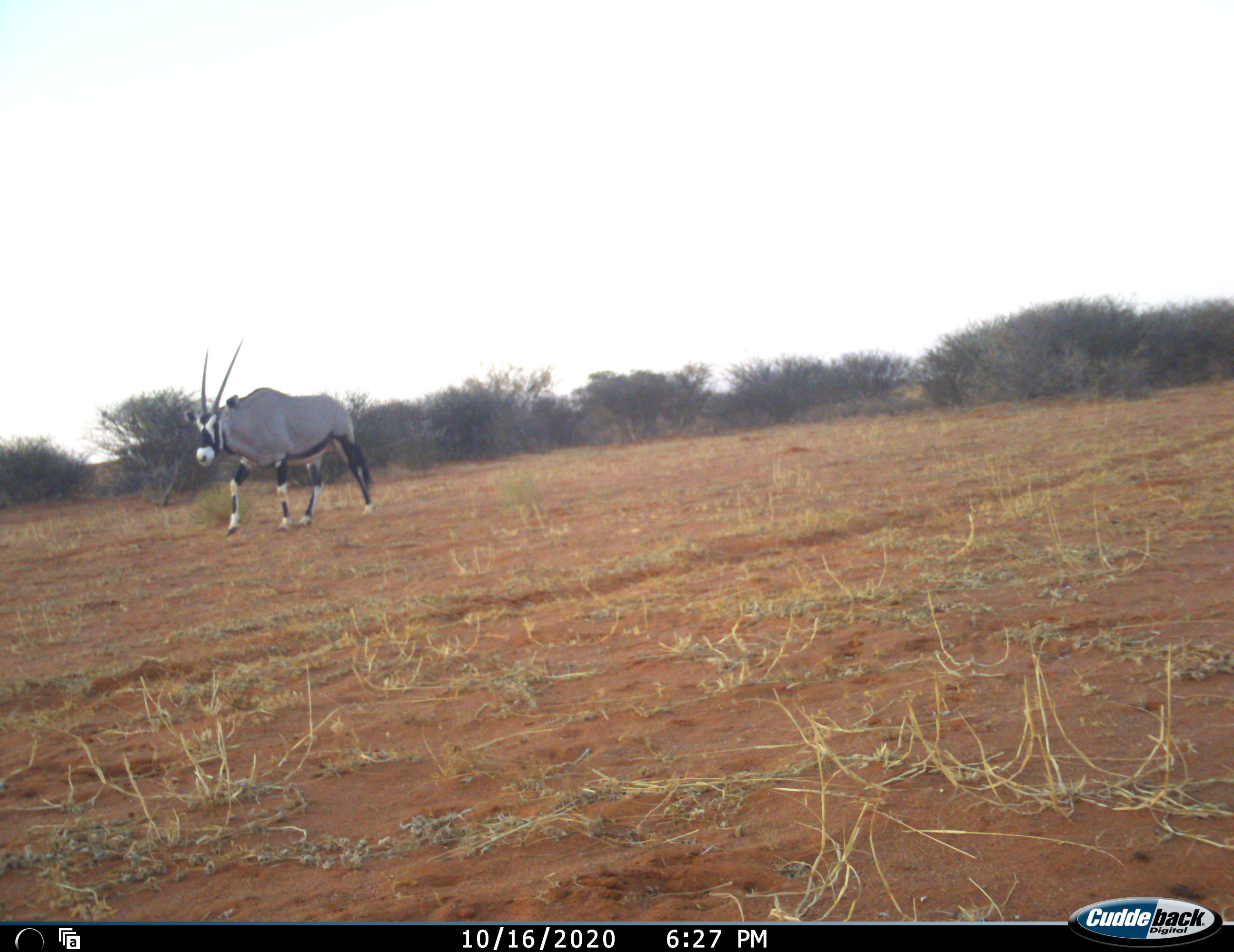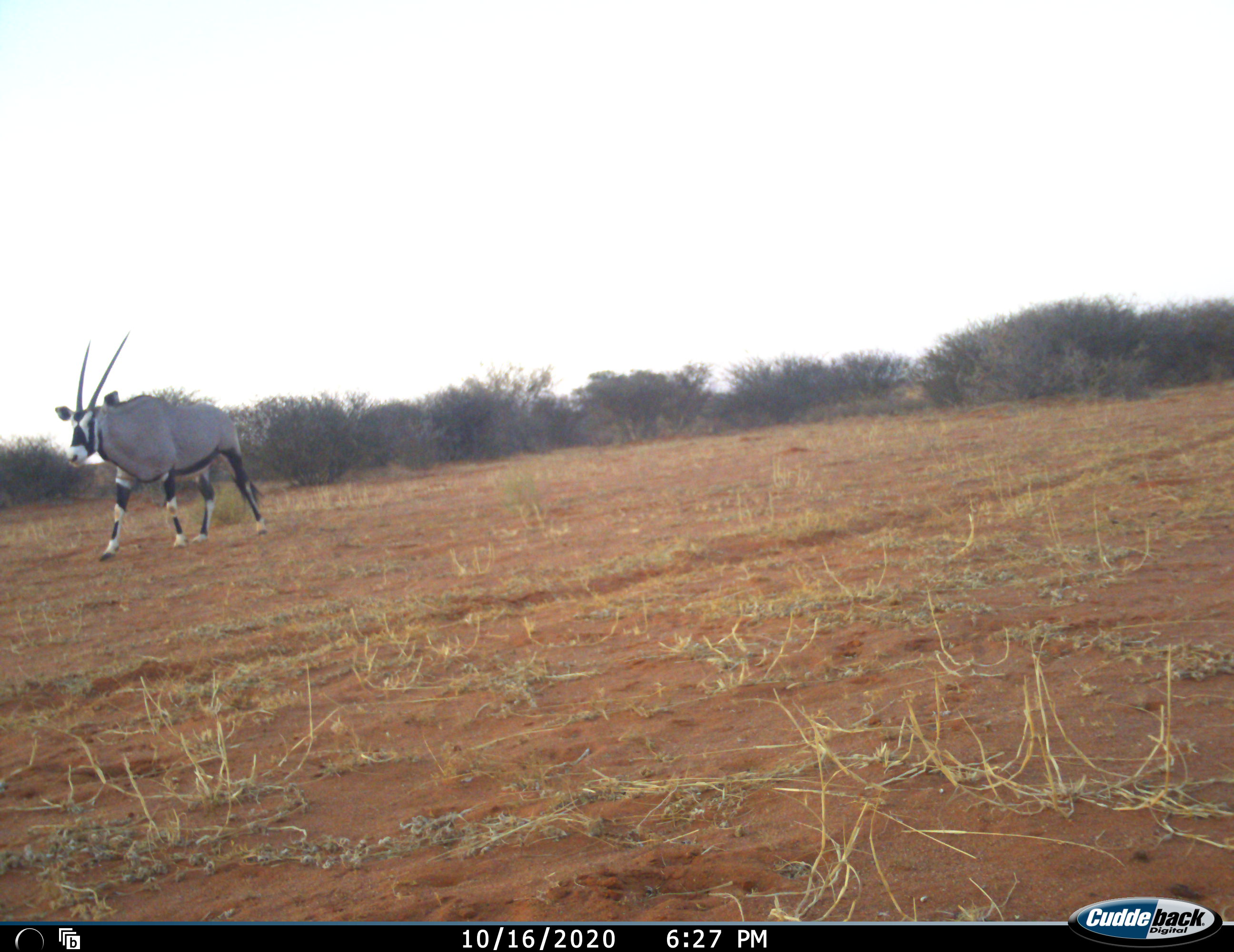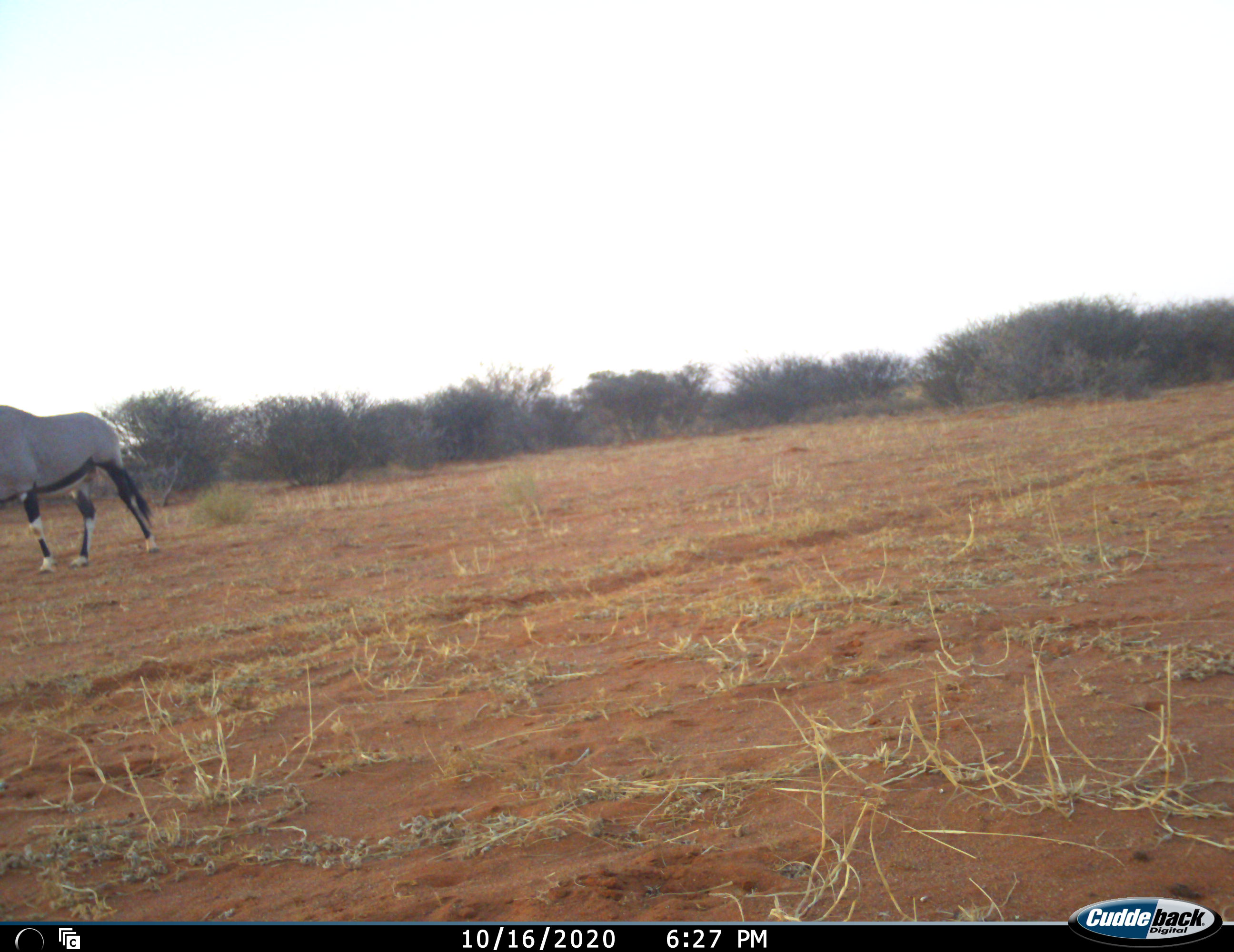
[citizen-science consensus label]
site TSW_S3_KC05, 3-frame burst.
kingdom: Animalia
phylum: Chordata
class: Mammalia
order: Artiodactyla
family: Bovidae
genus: Oryx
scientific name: Oryx gazella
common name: gemsbok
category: oryx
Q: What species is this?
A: Oryx (gemsbok) (Oryx gazella).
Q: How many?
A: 1.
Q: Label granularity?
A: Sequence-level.